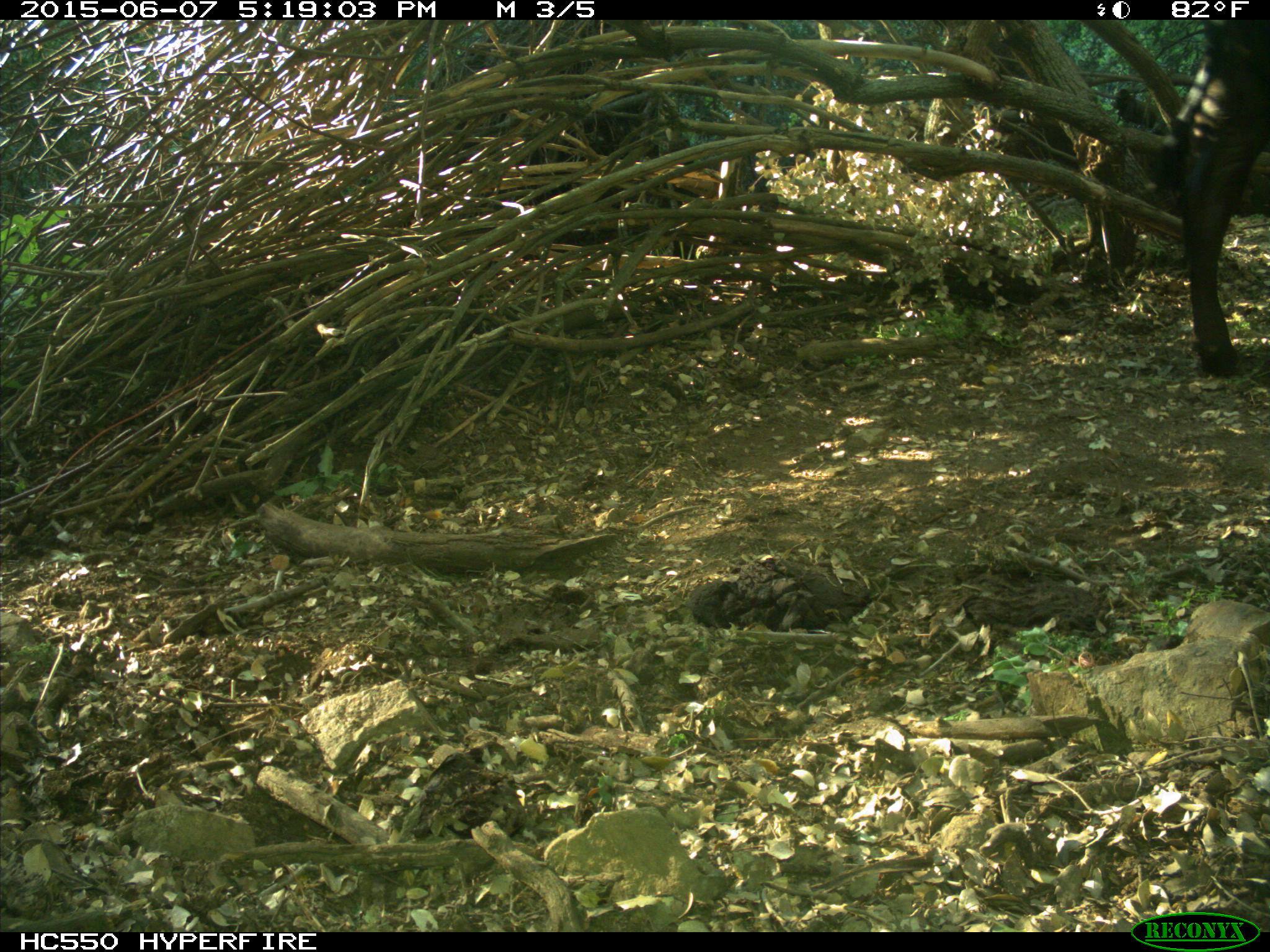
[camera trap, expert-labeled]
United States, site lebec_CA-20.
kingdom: Animalia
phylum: Chordata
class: Mammalia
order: Artiodactyla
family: Bovidae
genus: Bos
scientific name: Bos taurus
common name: domestic cow